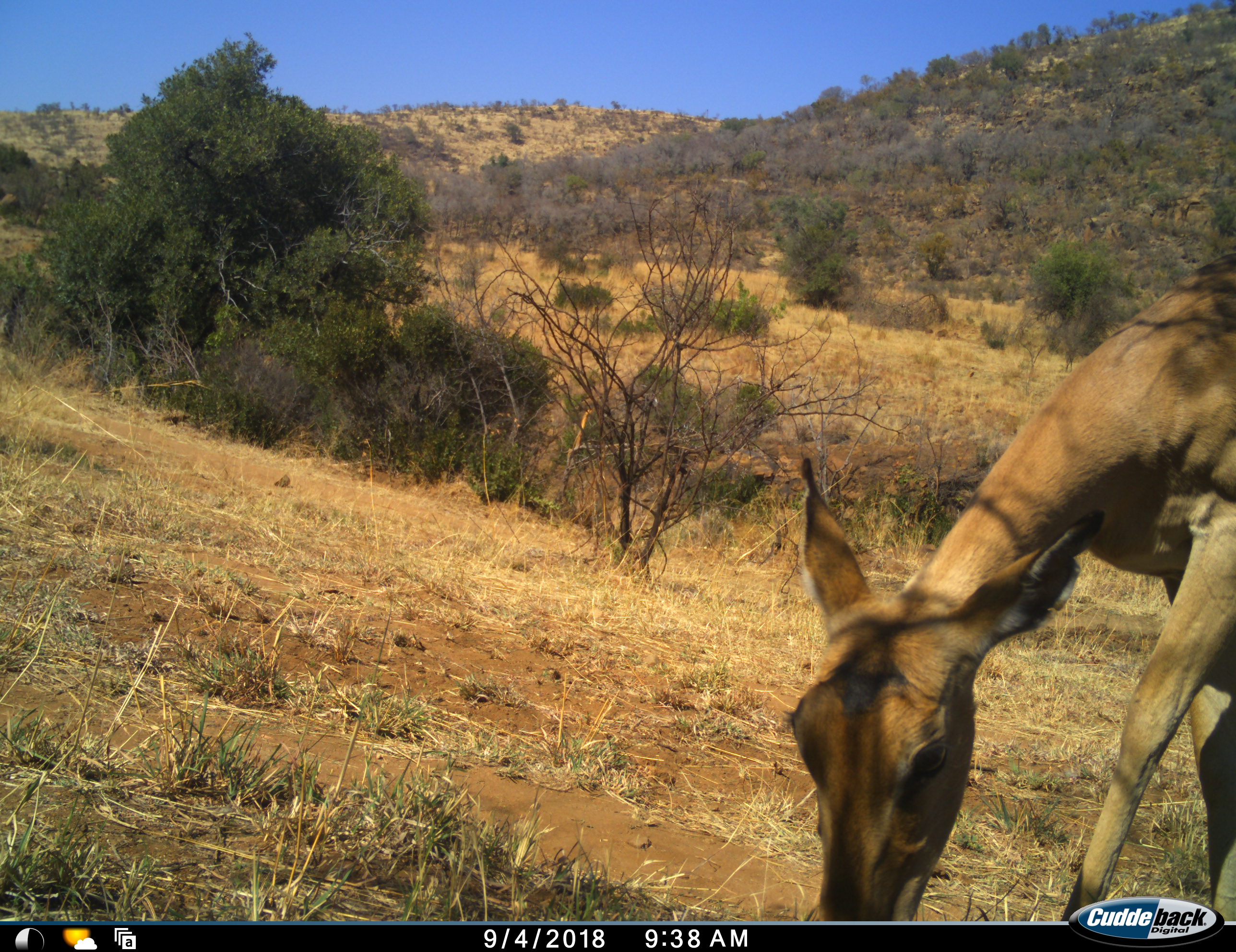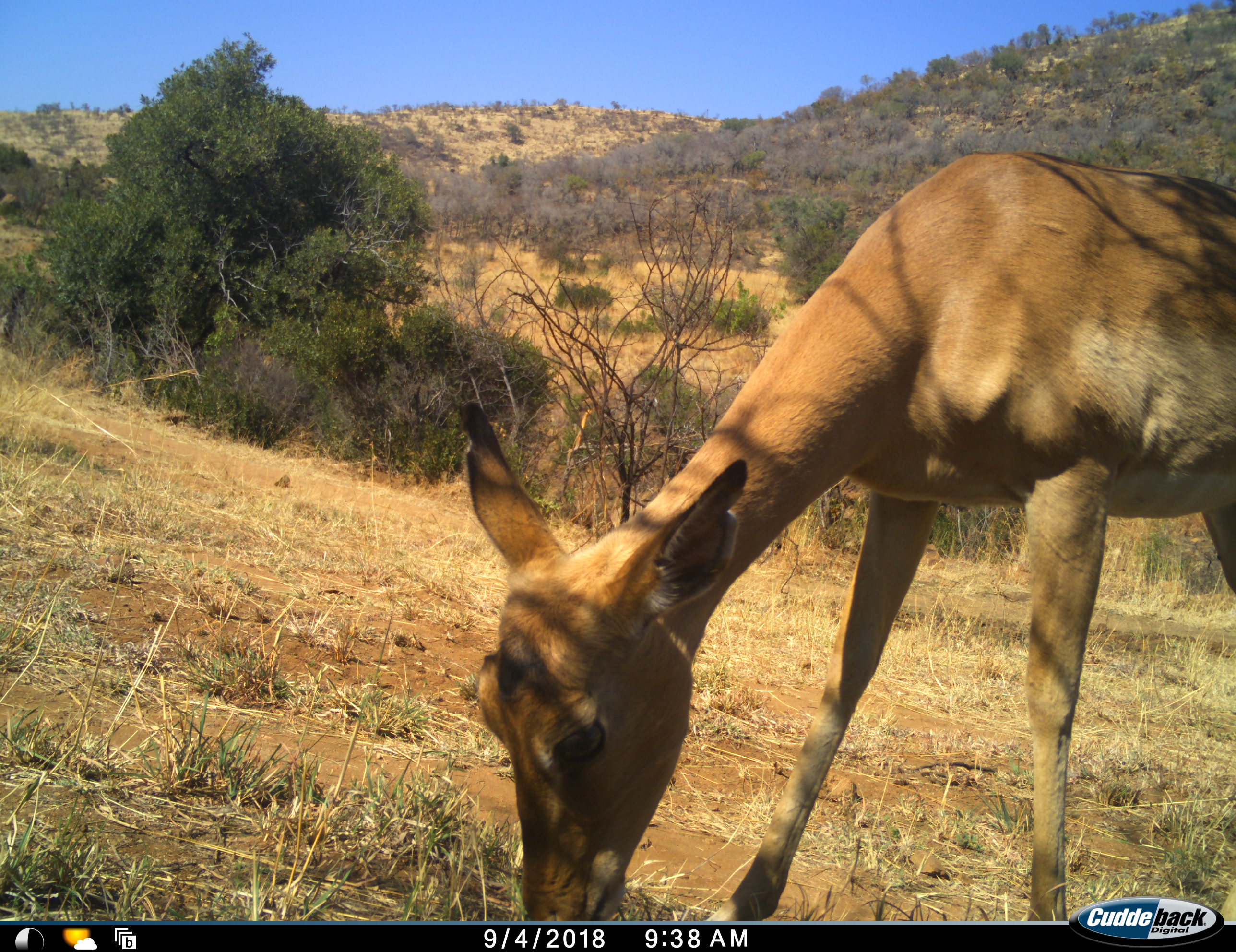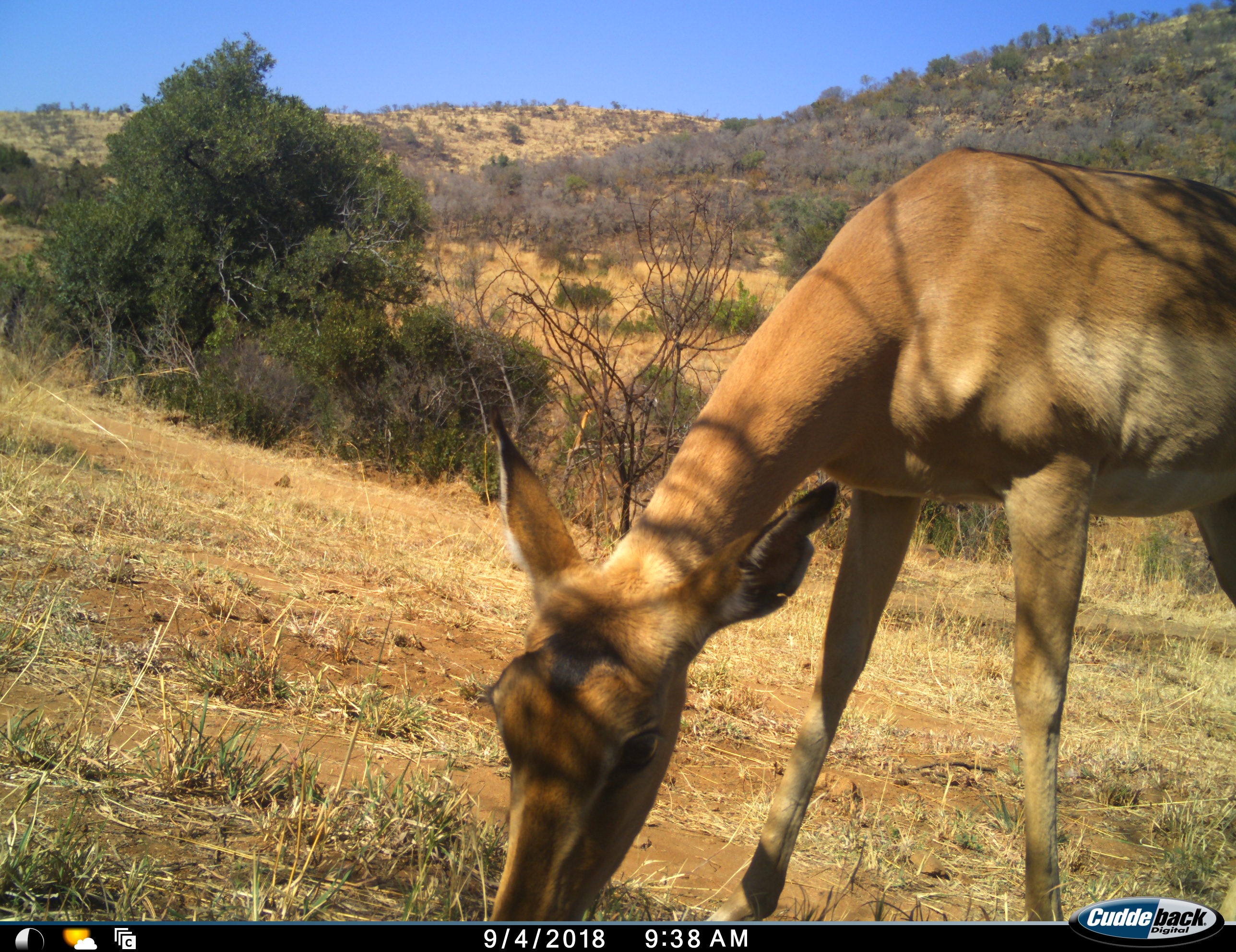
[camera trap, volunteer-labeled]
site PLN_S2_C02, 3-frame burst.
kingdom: Animalia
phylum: Chordata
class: Mammalia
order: Artiodactyla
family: Bovidae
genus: Aepyceros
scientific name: Aepyceros melampus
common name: impala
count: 1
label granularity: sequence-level